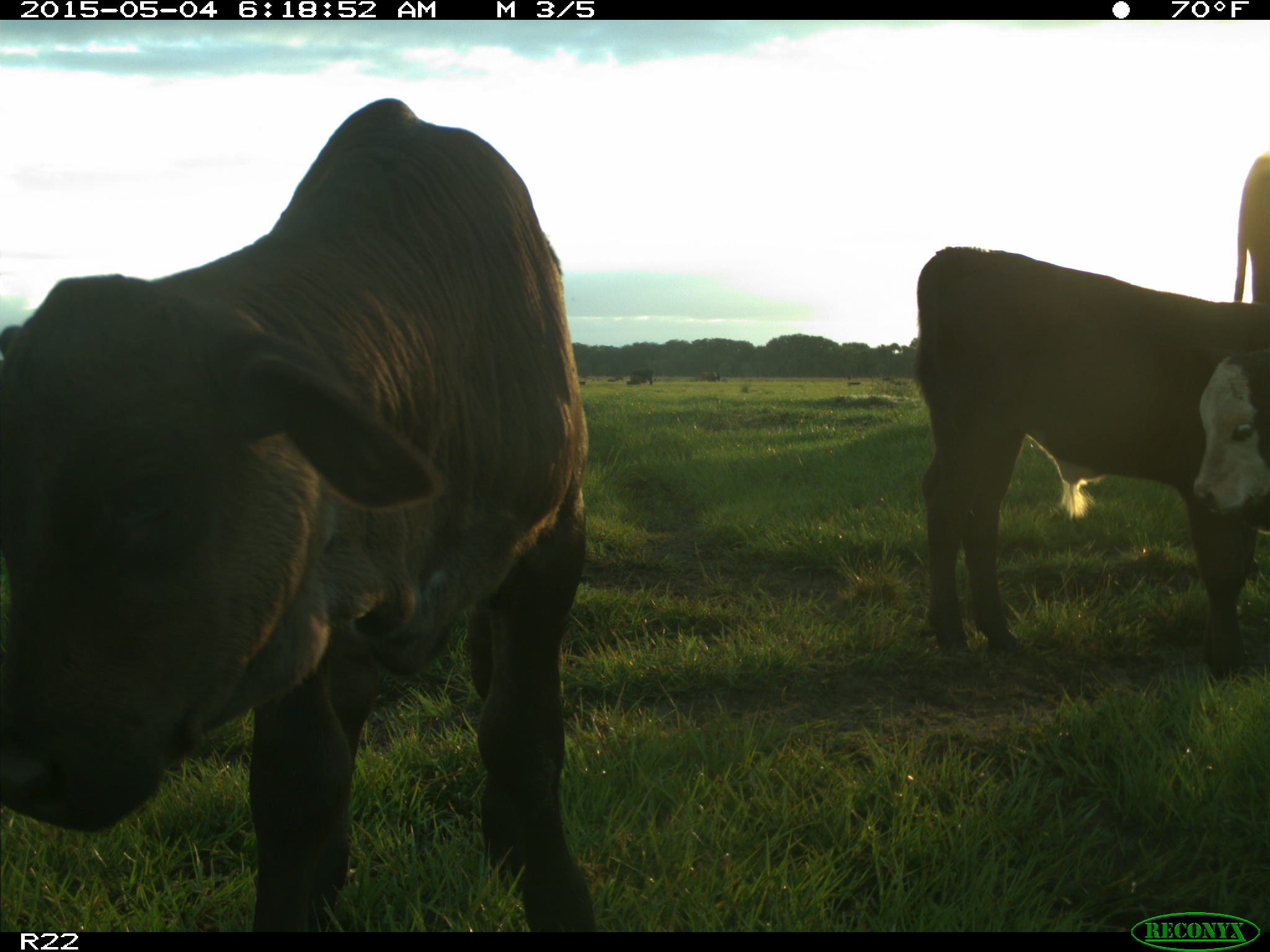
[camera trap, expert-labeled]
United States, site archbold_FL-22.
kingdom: Animalia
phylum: Chordata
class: Mammalia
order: Artiodactyla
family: Bovidae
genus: Bos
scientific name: Bos taurus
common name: domestic cow